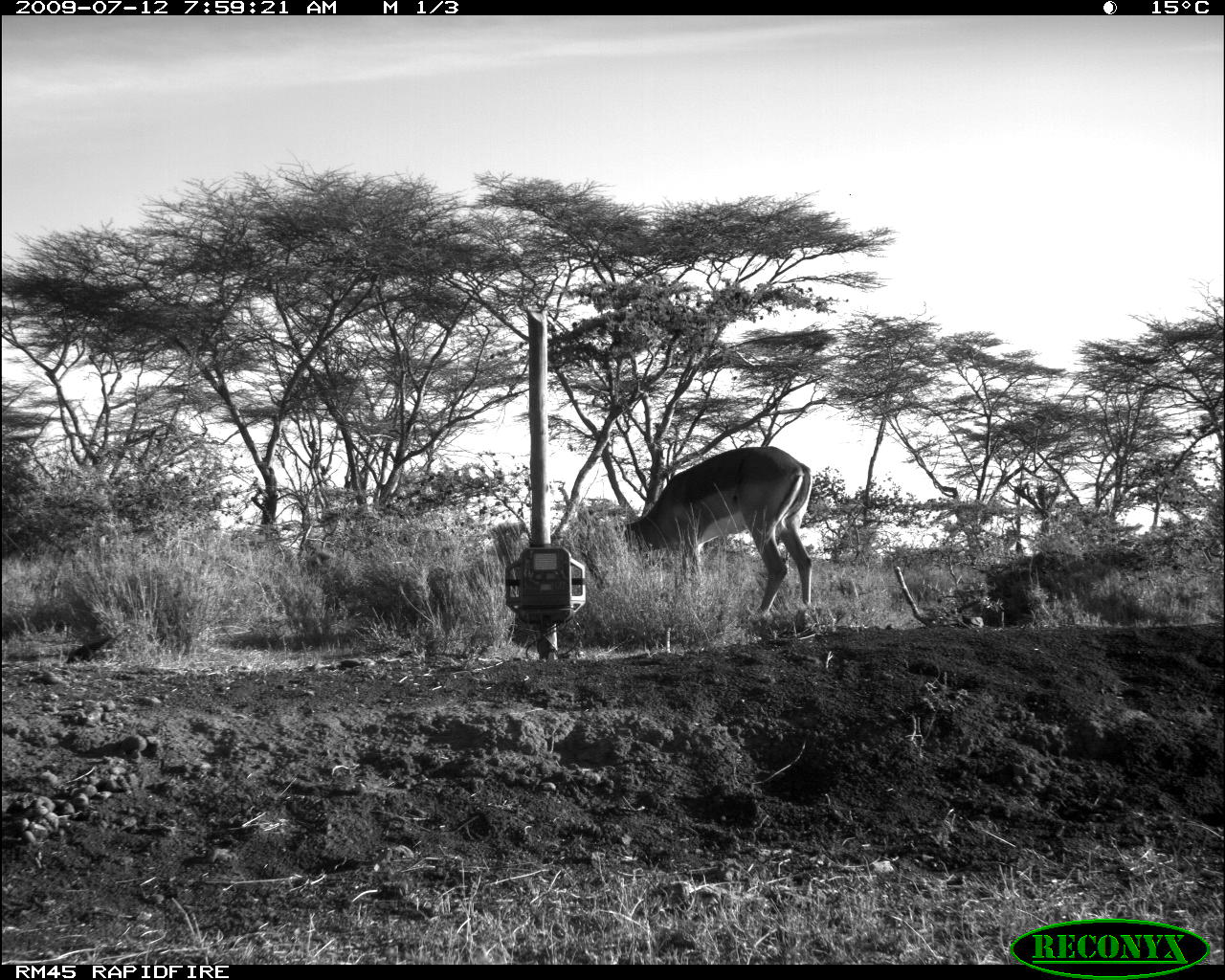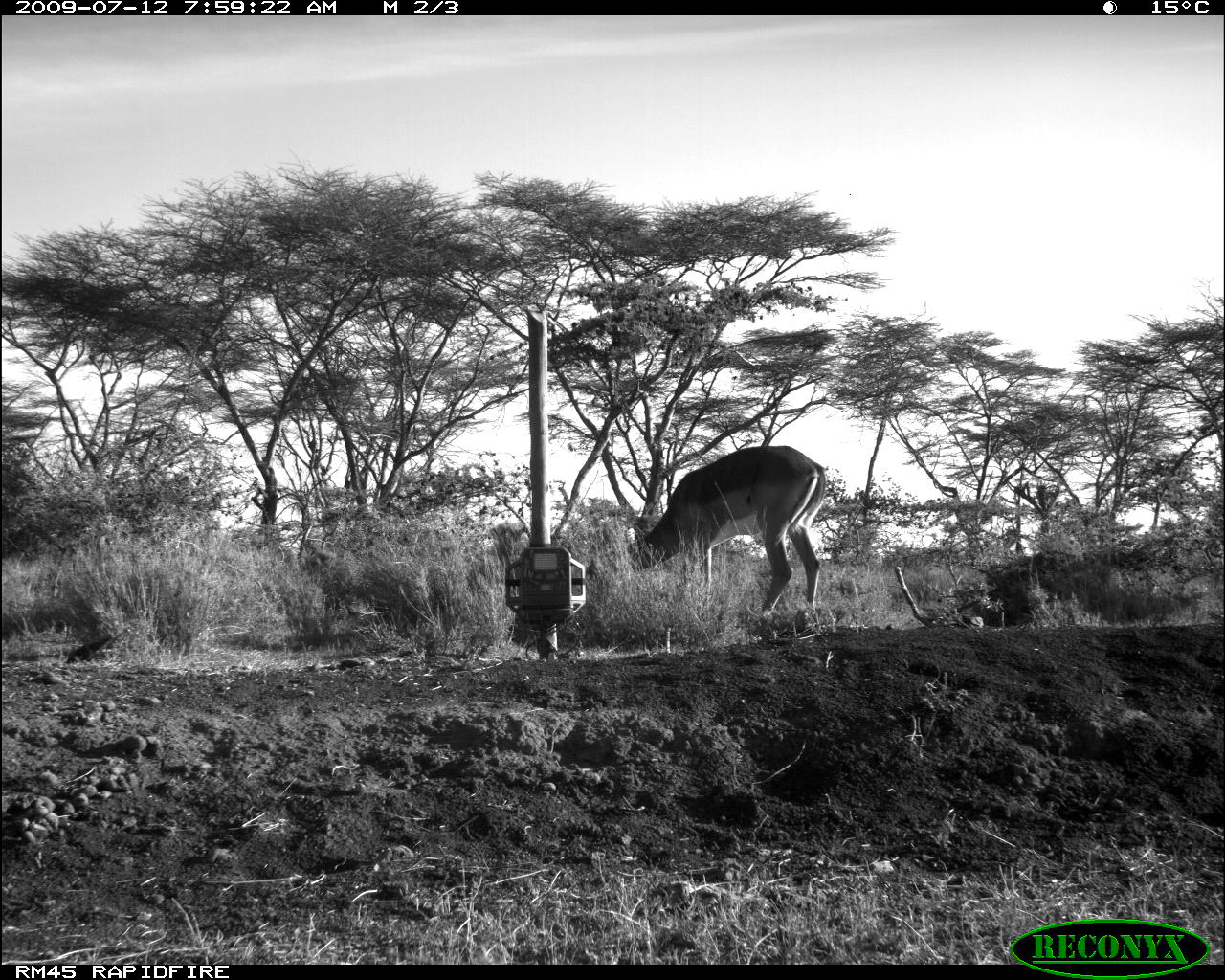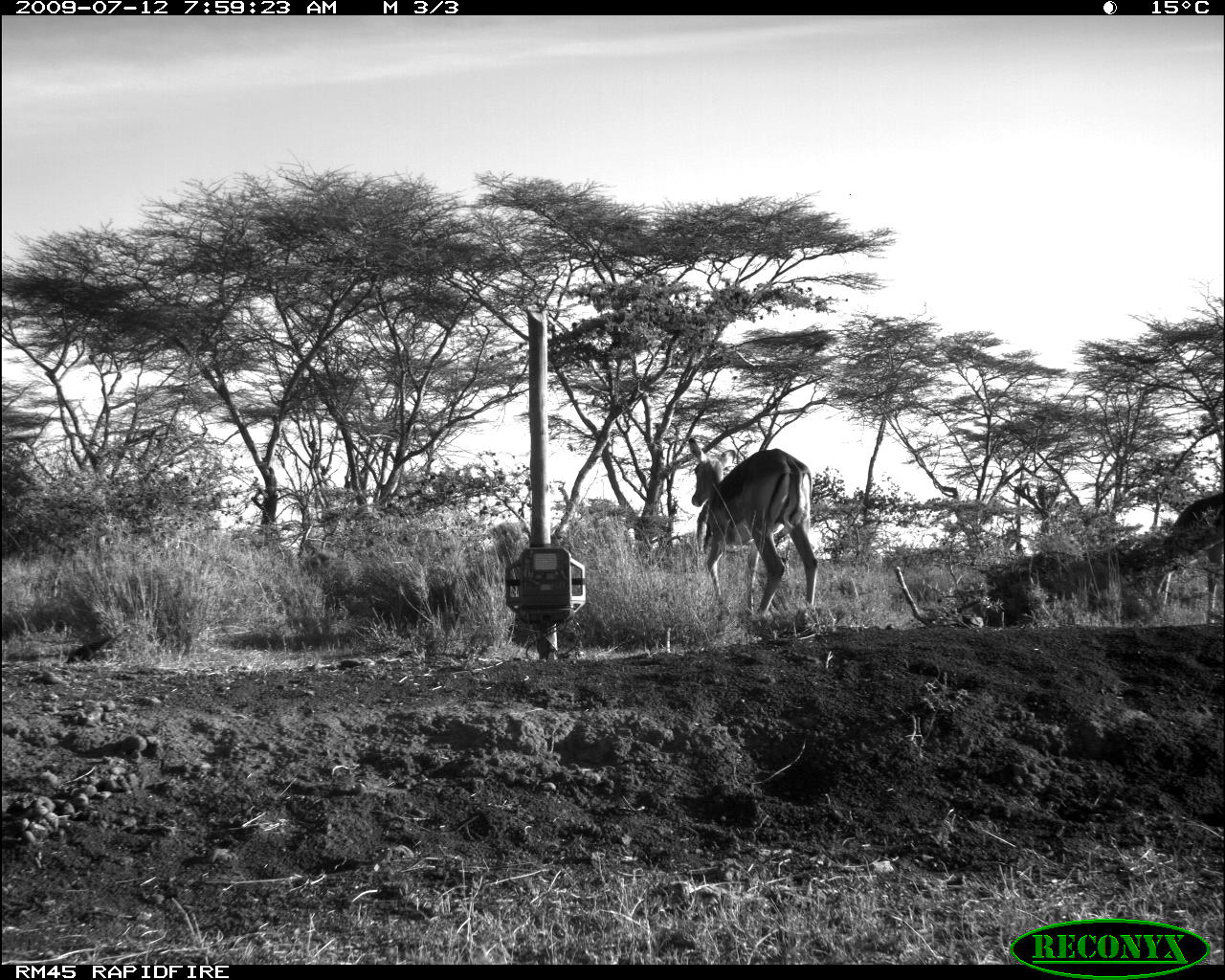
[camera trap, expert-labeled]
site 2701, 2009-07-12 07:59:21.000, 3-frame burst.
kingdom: Animalia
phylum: Chordata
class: Mammalia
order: Artiodactyla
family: Bovidae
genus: Aepyceros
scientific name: Aepyceros melampus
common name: impala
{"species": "Aepyceros melampus (impala)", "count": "1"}